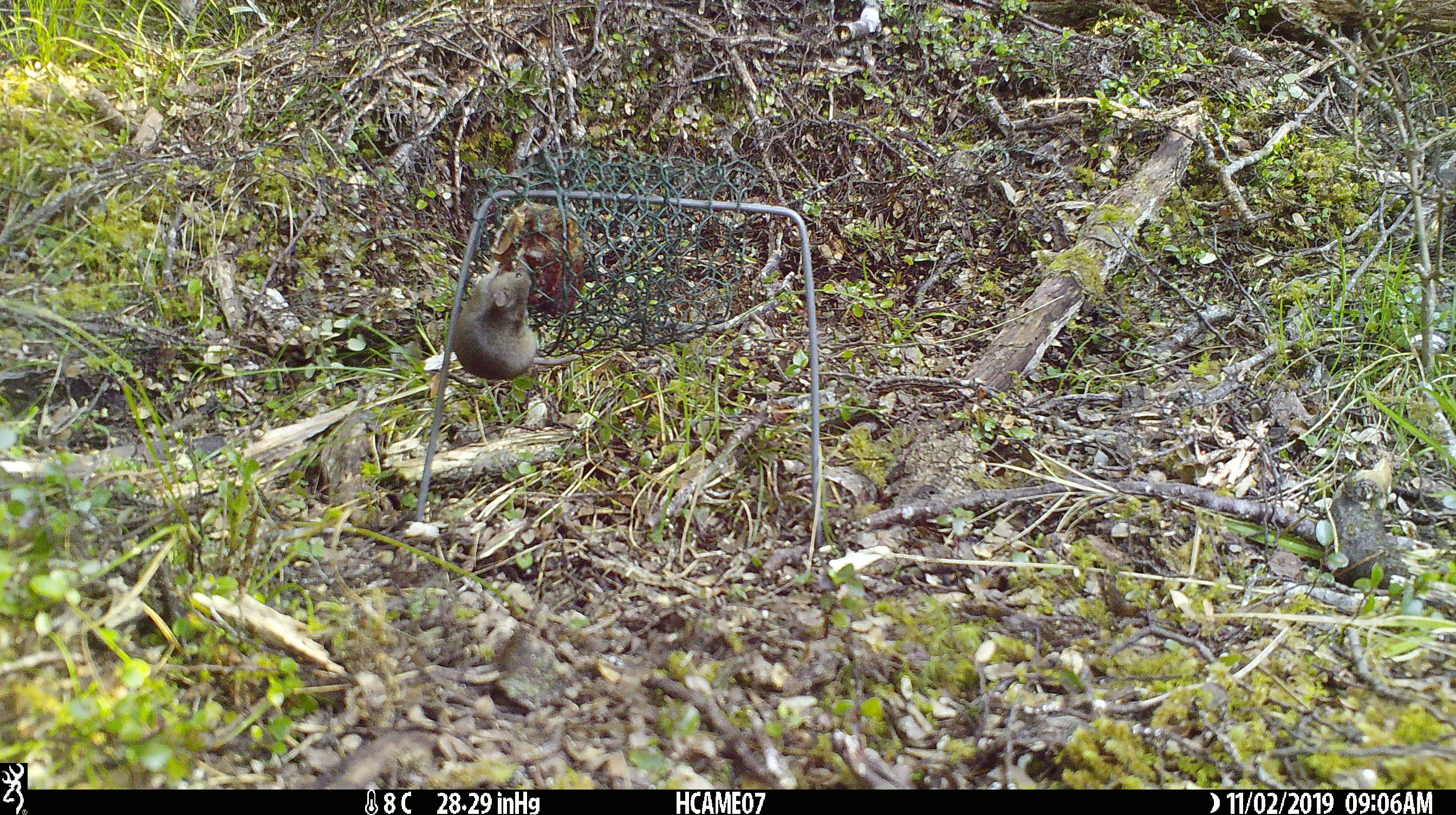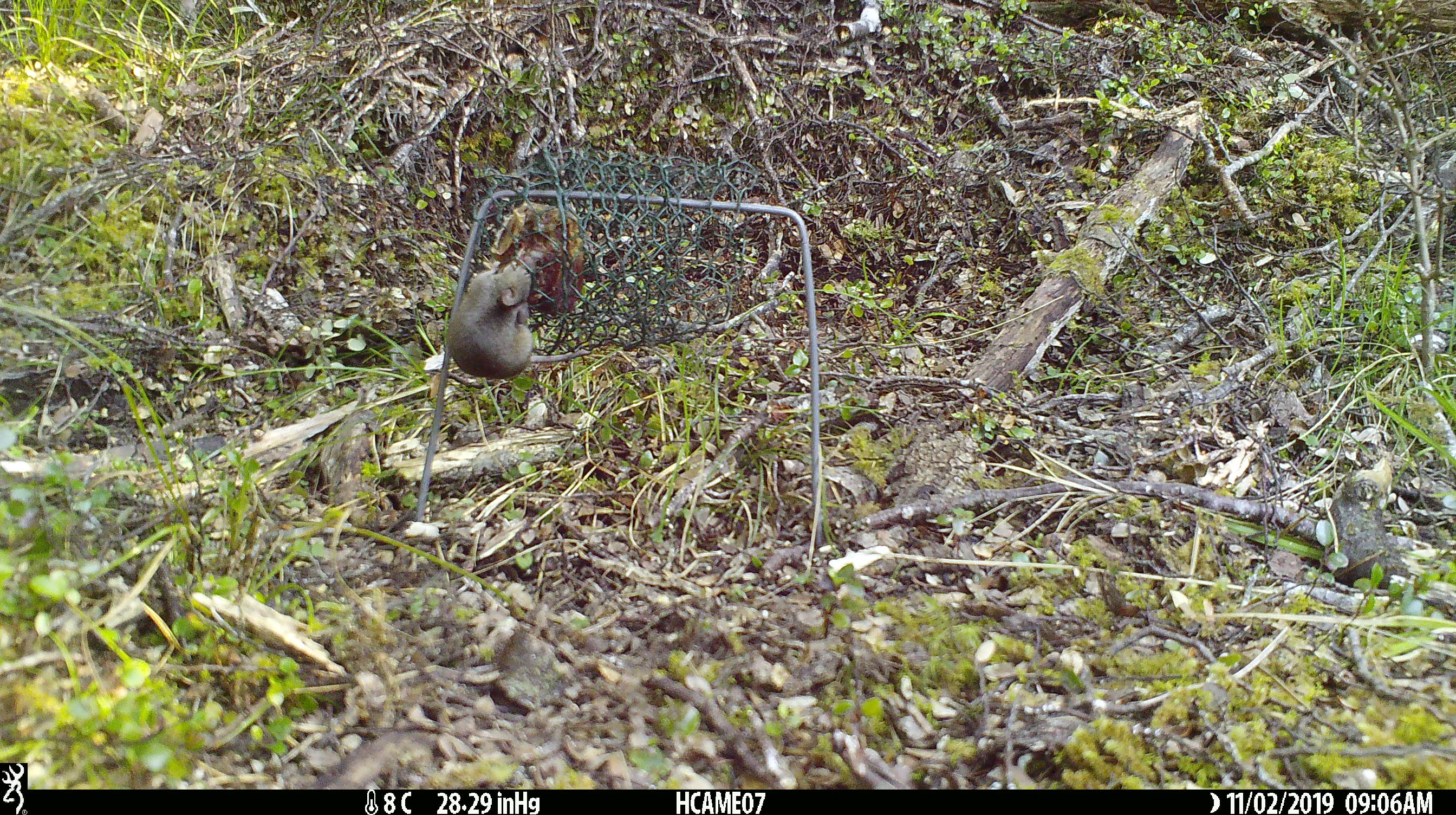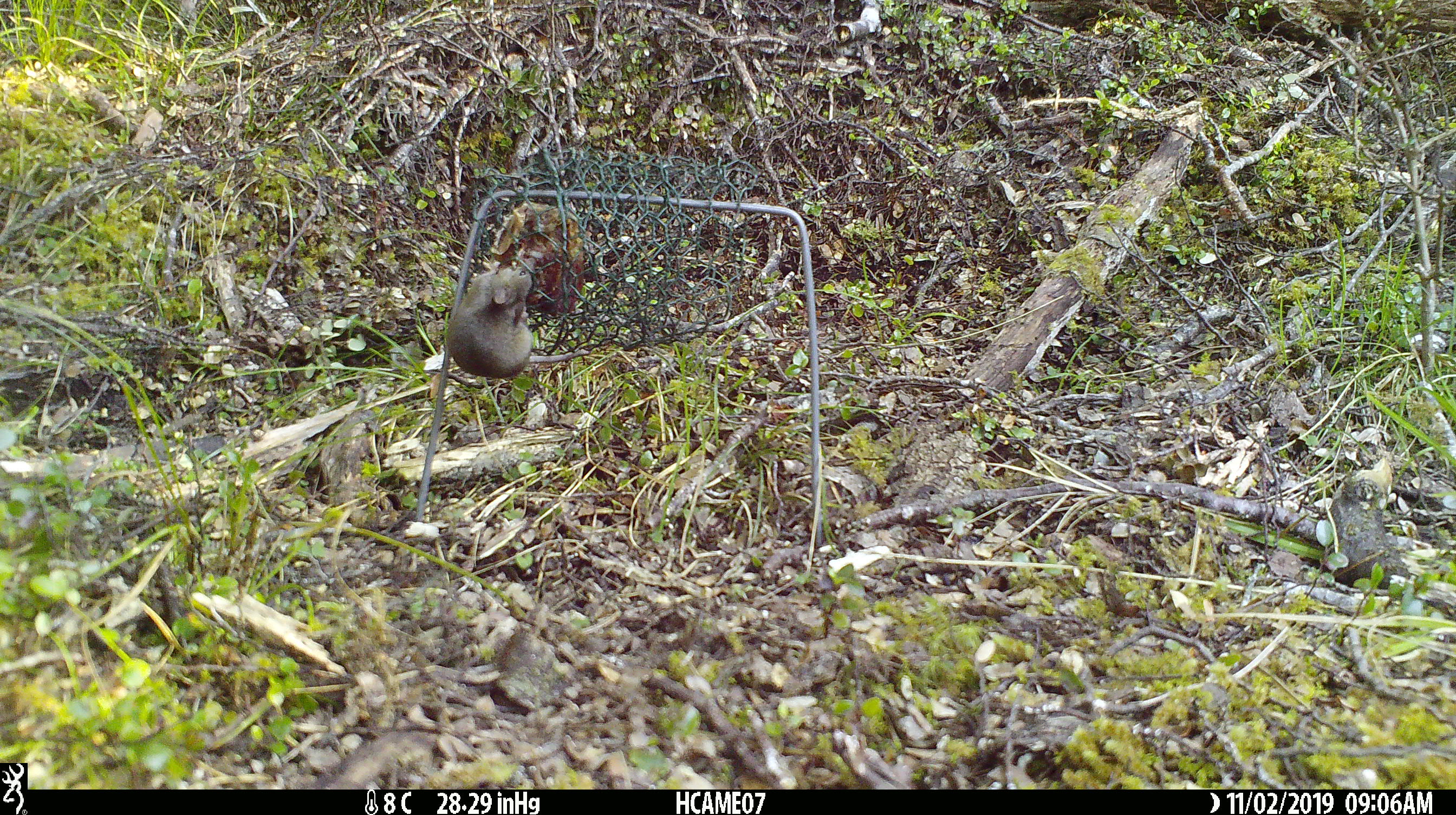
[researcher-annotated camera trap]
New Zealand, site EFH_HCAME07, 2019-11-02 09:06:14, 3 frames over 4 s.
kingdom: Animalia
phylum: Chordata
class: Mammalia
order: Rodentia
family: Muridae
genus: Mus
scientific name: Mus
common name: mouse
Mouse (Mus).